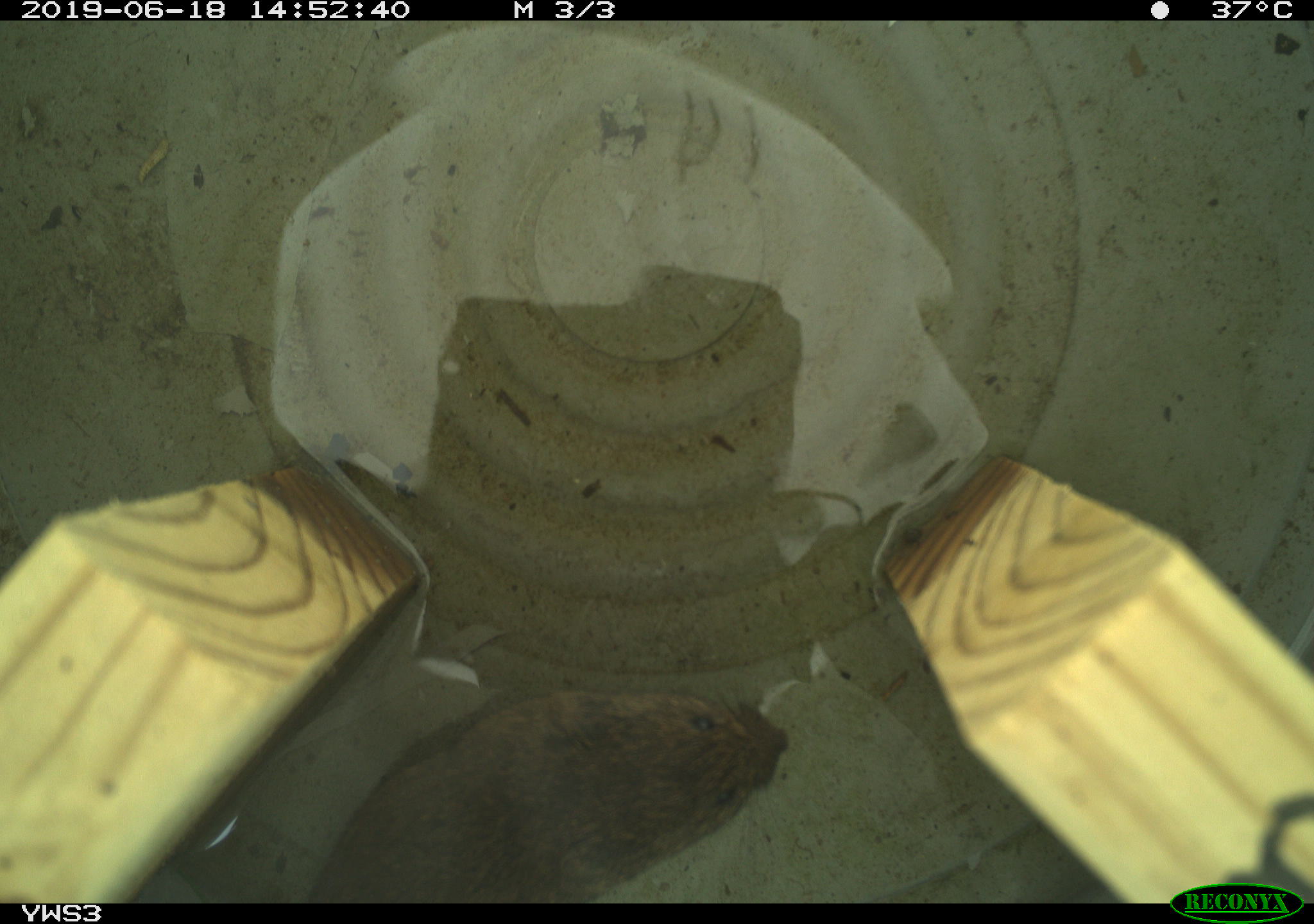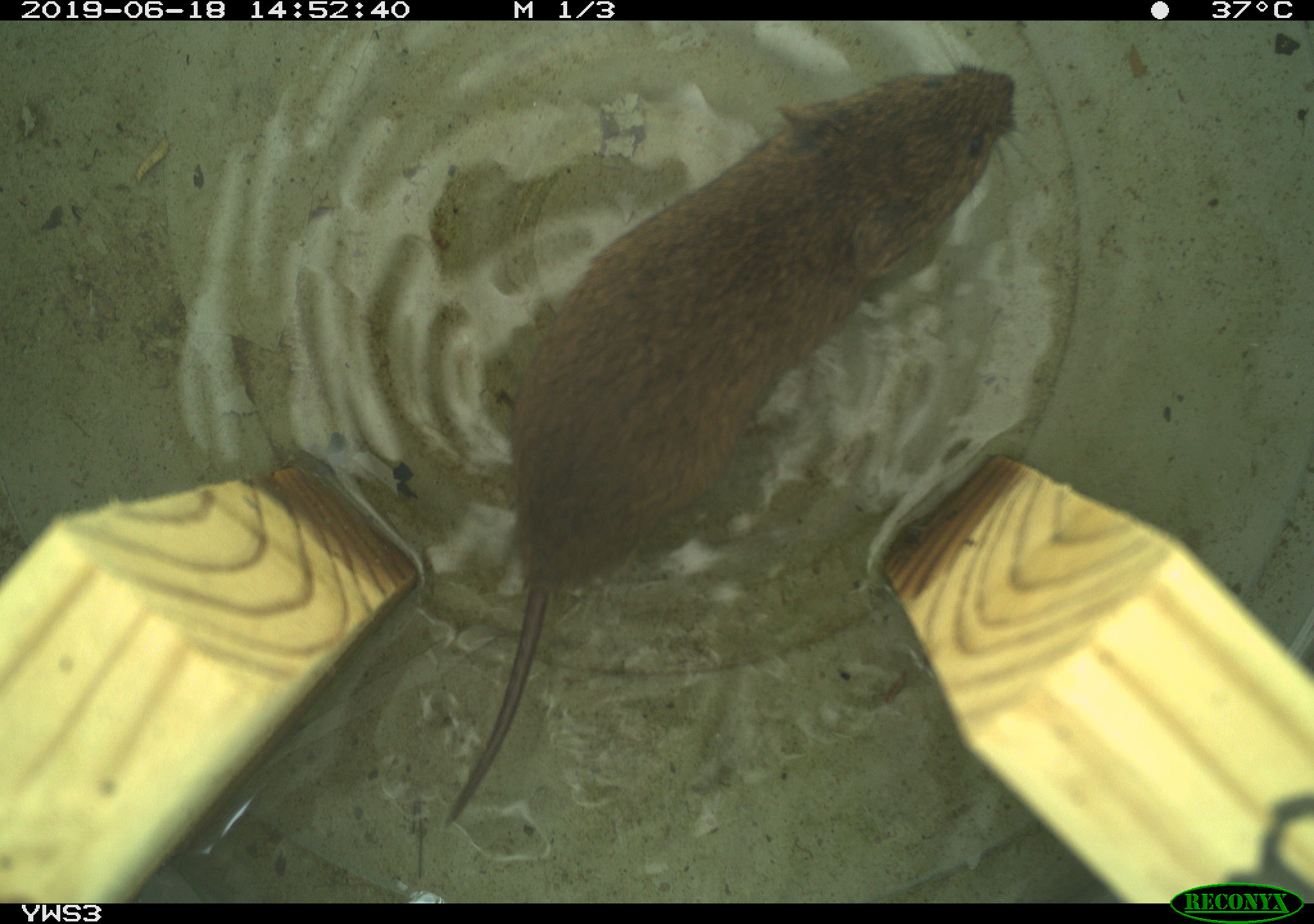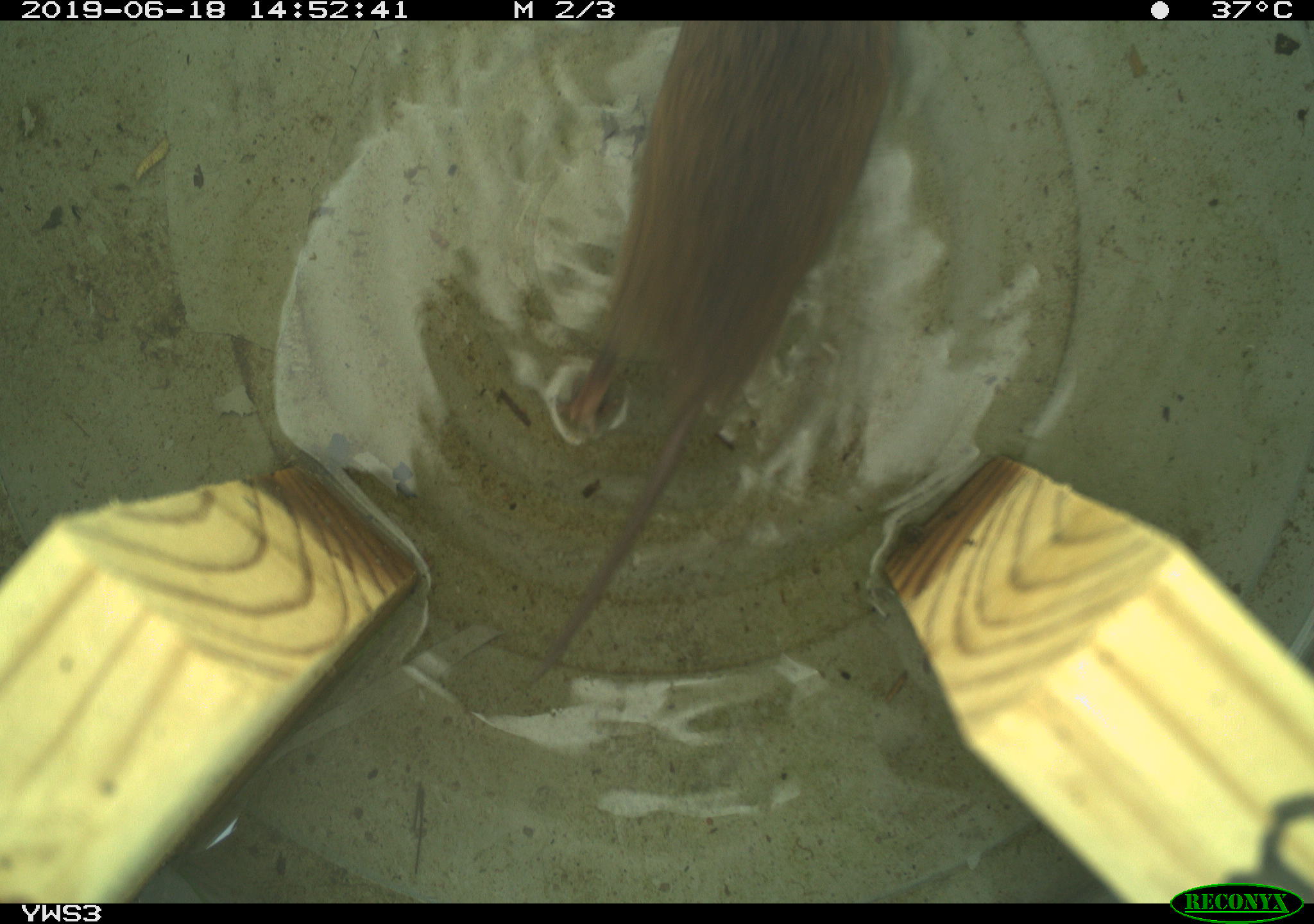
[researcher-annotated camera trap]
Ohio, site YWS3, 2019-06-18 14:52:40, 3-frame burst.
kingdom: Animalia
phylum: Chordata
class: Mammalia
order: Rodentia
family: Cricetidae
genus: Microtus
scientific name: Microtus pennsylvanicus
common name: meadow vole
Meadow vole (Microtus pennsylvanicus).